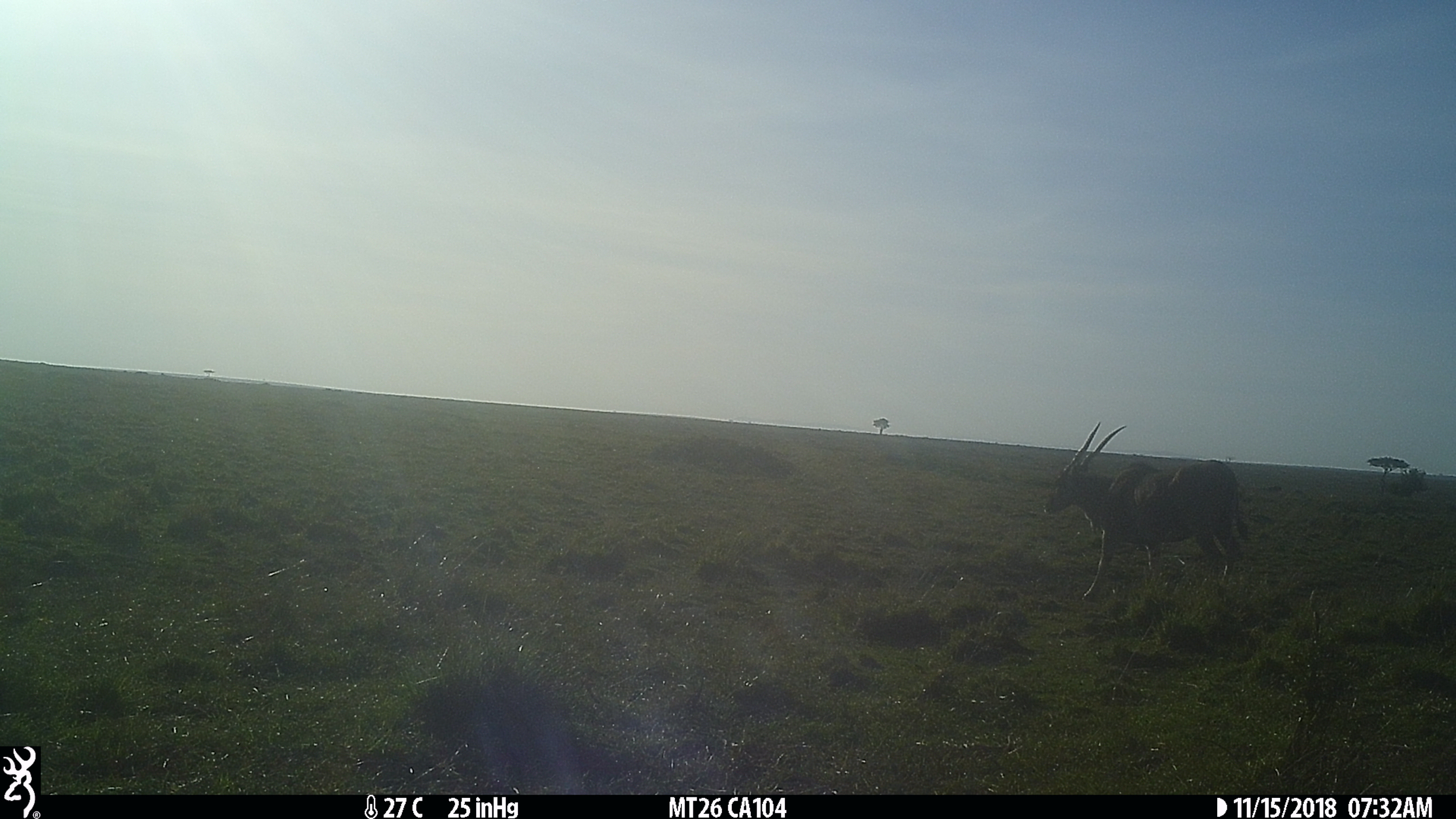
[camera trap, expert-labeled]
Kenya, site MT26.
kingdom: Animalia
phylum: Chordata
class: Mammalia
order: Artiodactyla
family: Bovidae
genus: Tragelaphus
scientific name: Tragelaphus oryx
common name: eland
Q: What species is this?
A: Eland (Tragelaphus oryx).